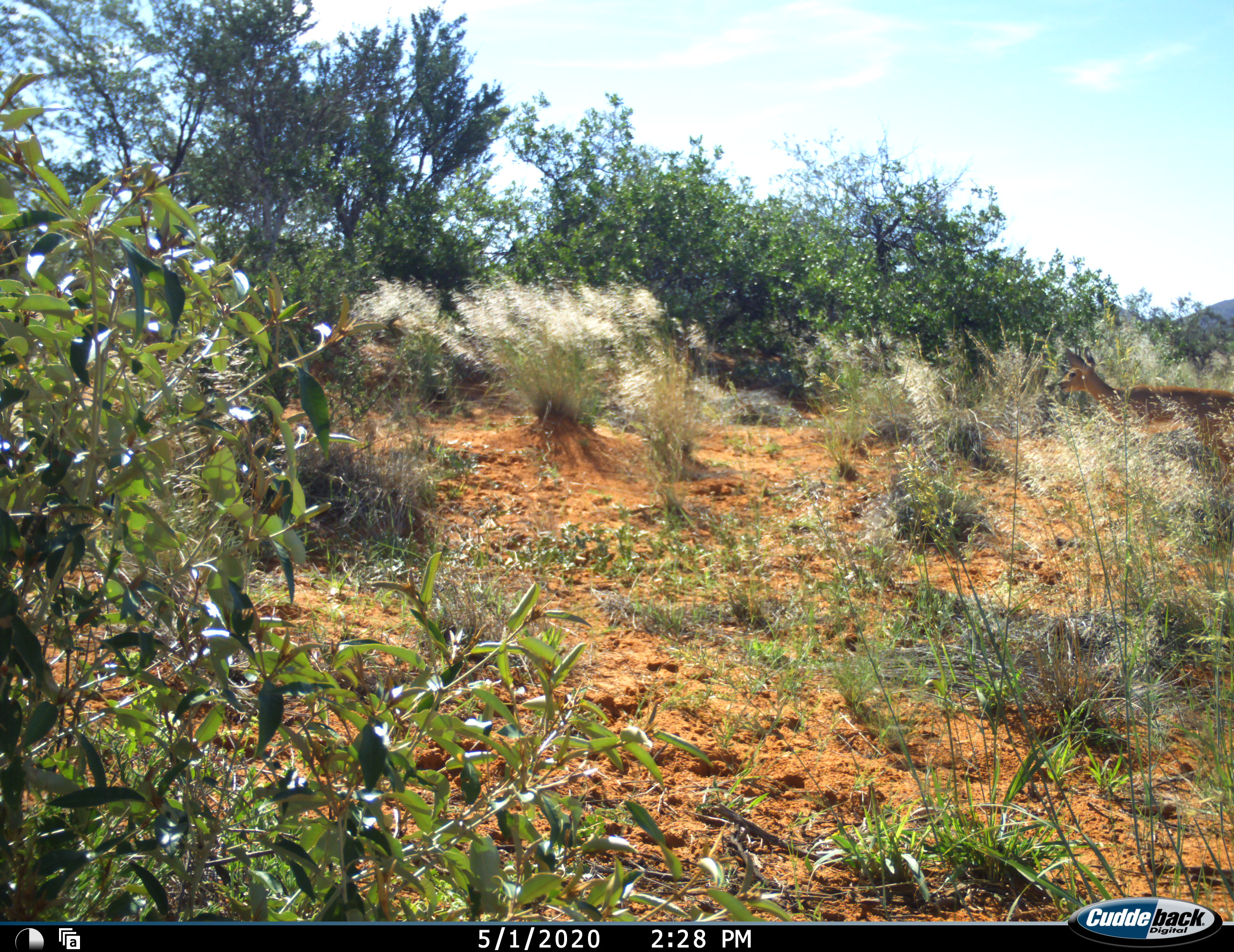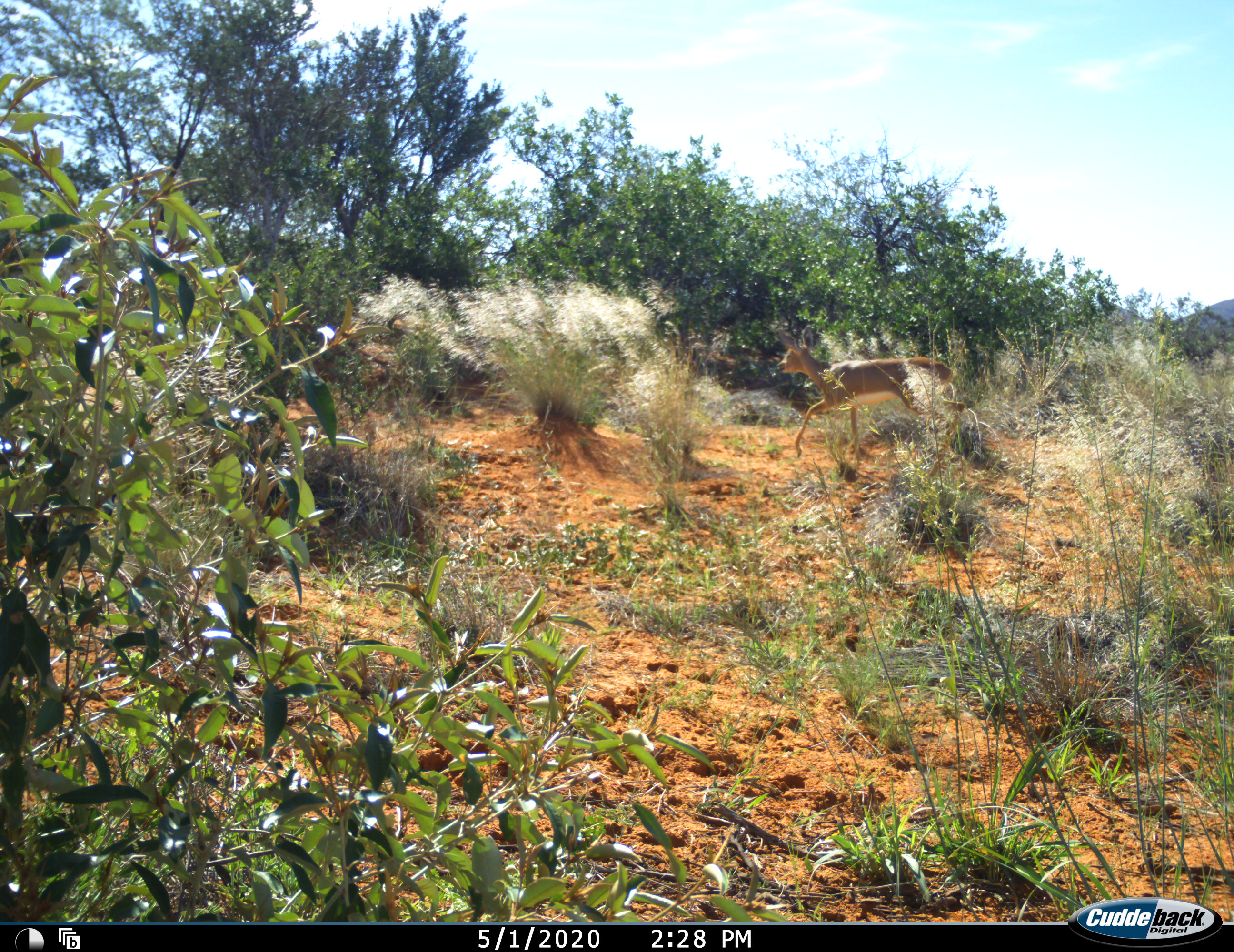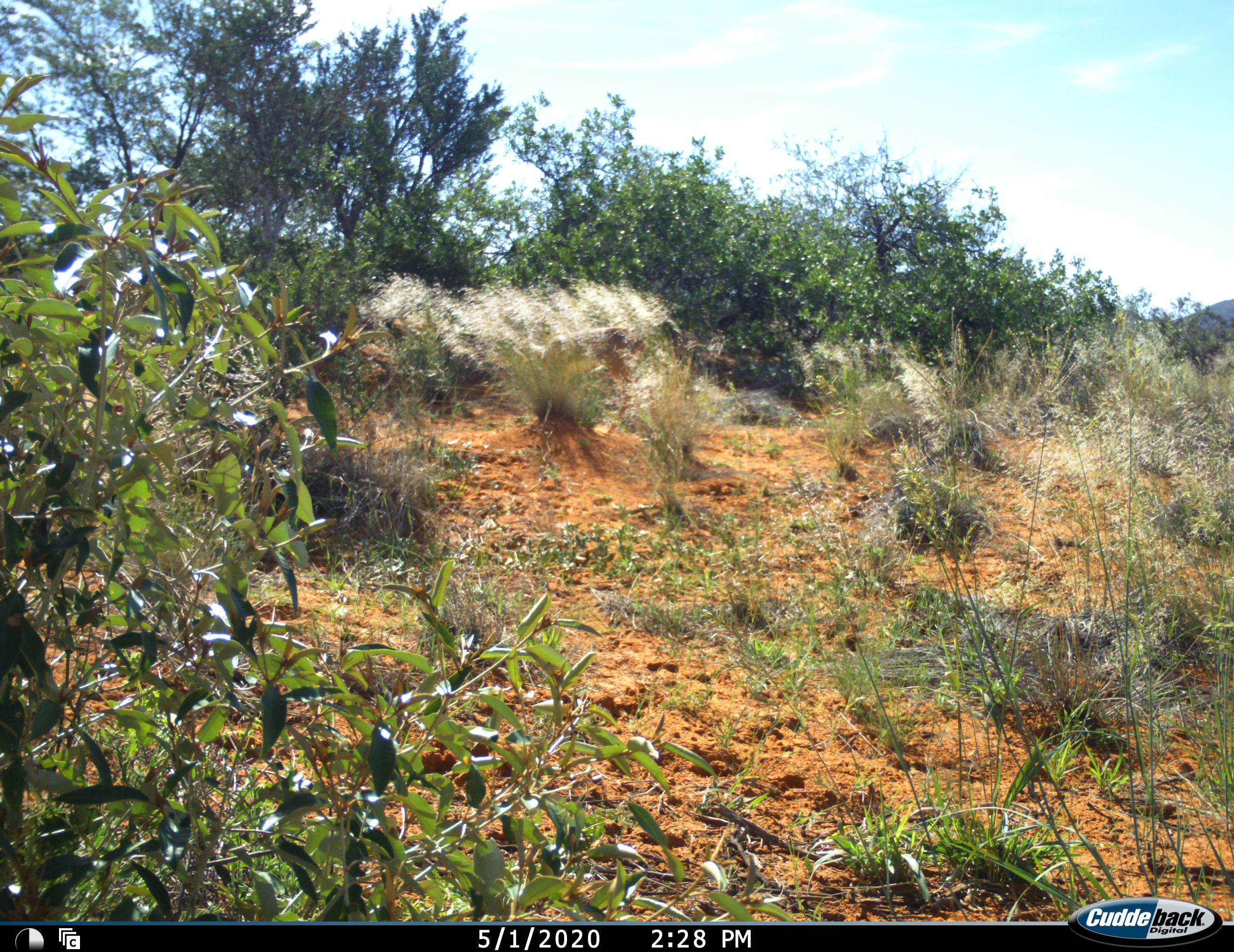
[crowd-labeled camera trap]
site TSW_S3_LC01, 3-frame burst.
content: unidentified animal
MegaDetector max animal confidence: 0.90